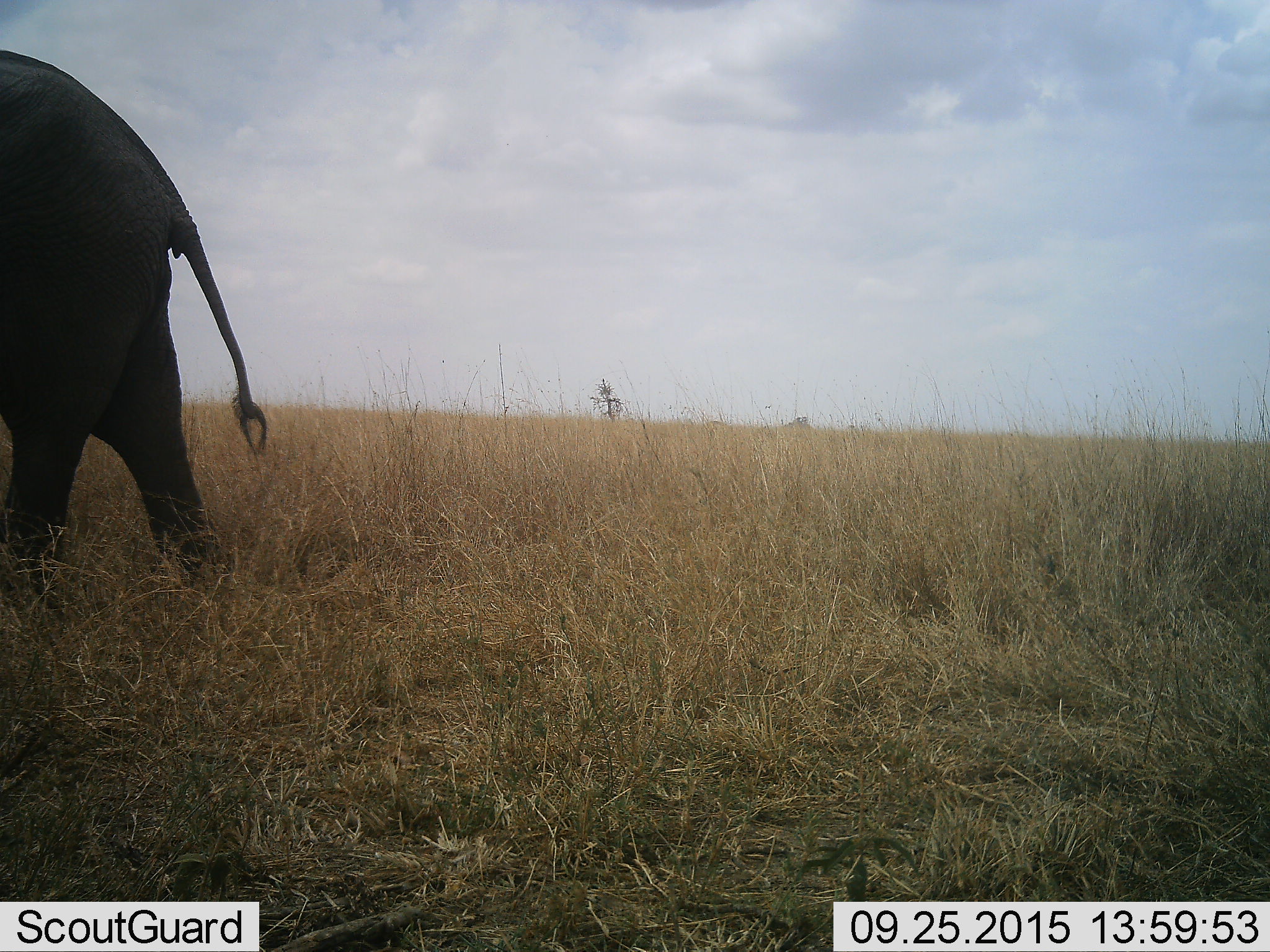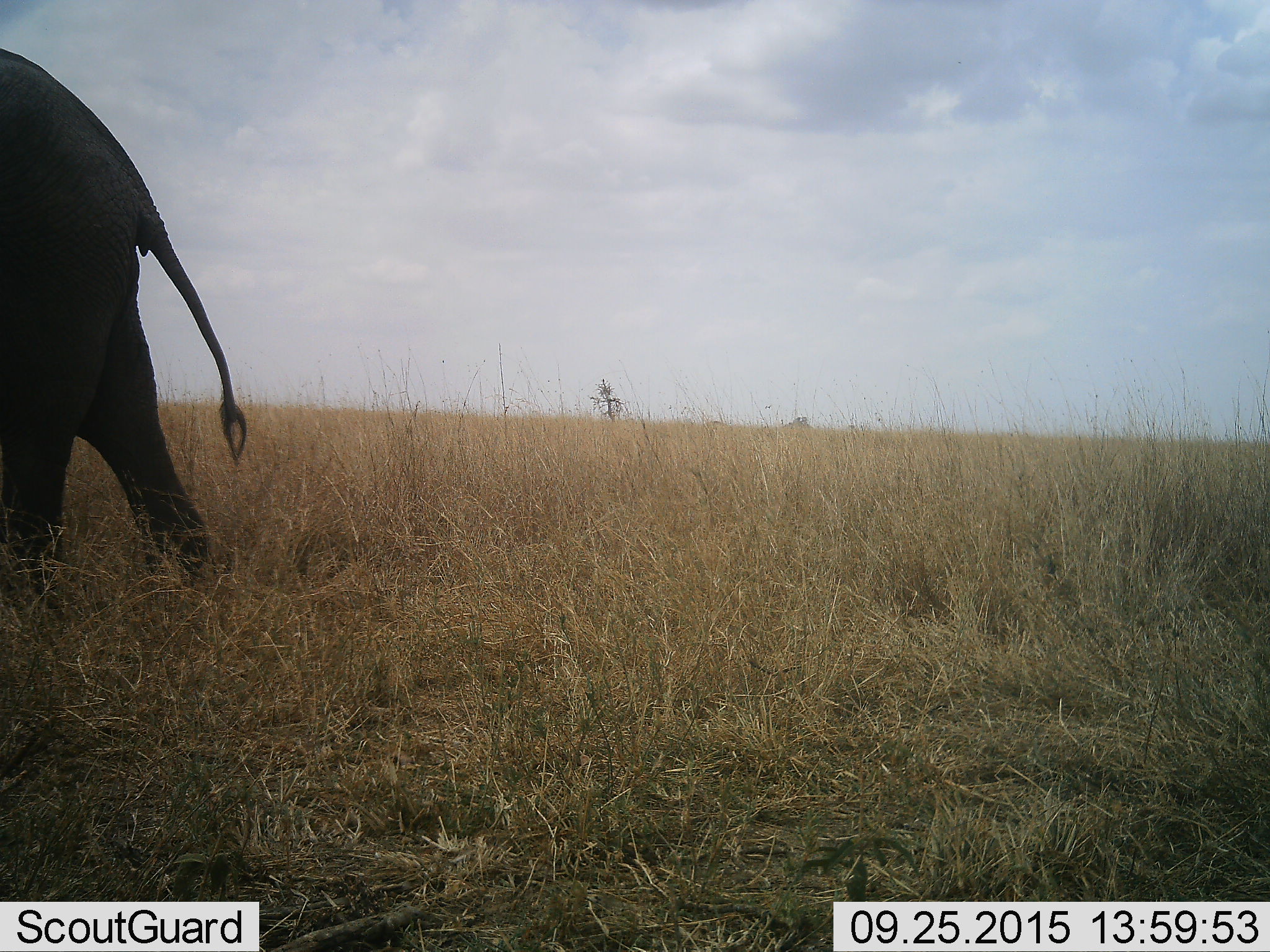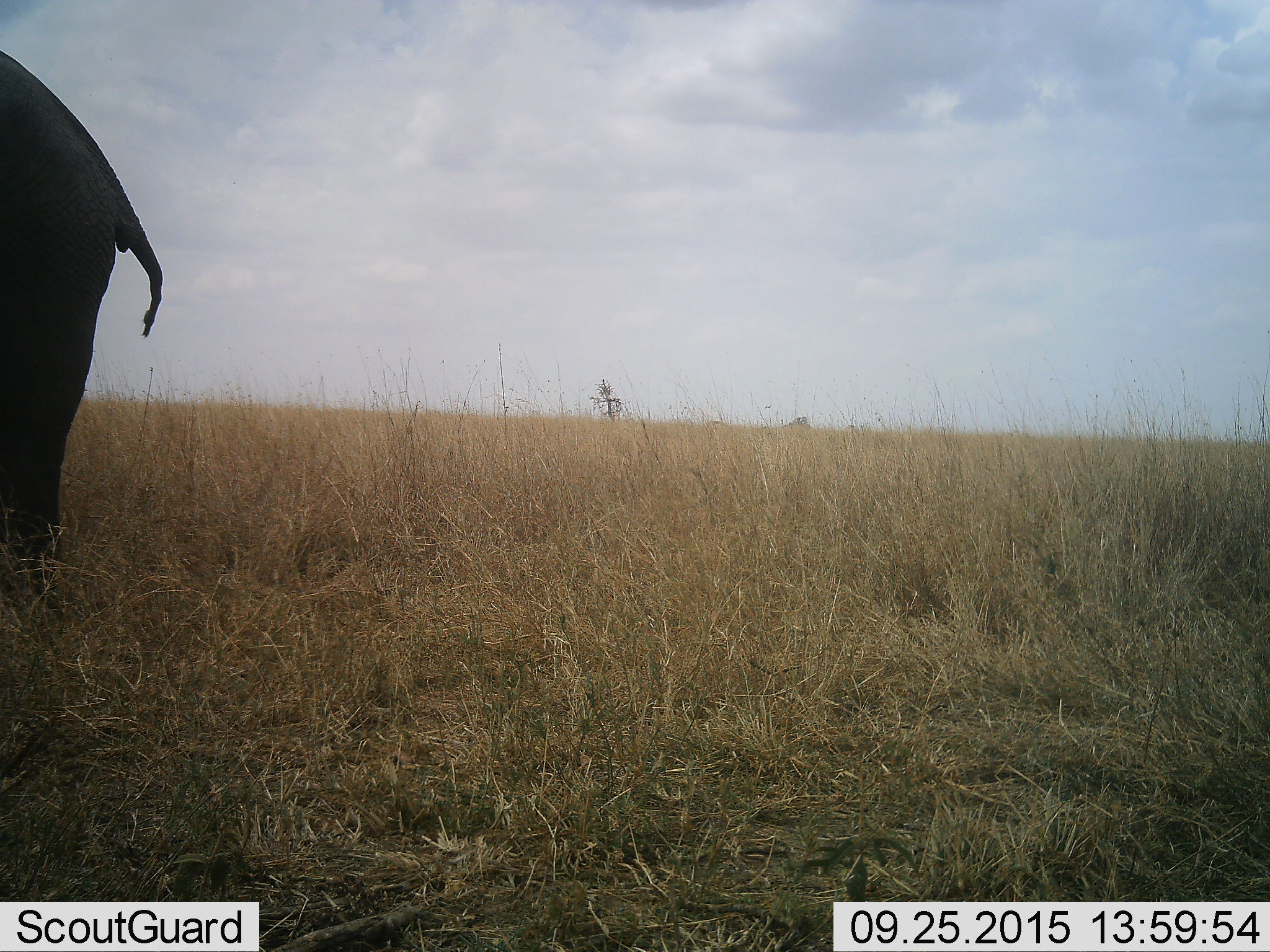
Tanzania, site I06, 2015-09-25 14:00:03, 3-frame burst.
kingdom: Animalia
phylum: Chordata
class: Mammalia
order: Proboscidea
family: Elephantidae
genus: Loxodonta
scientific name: Loxodonta africana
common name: african bush elephant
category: elephant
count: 1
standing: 20%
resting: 0%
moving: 90%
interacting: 0%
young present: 0%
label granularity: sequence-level